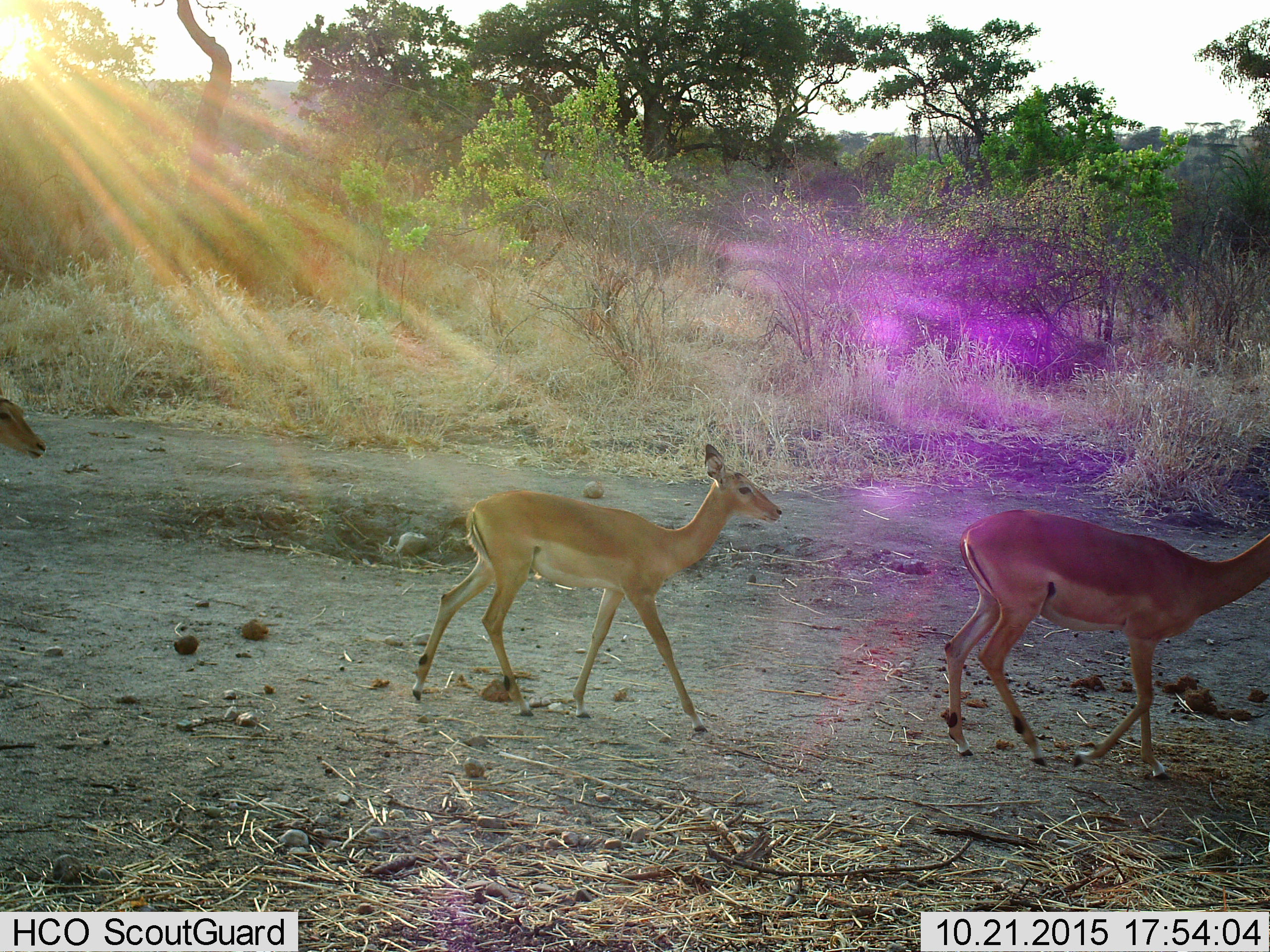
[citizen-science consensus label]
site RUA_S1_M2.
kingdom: Animalia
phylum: Chordata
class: Mammalia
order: Artiodactyla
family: Bovidae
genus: Aepyceros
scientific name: Aepyceros melampus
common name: impala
Impala (Aepyceros melampus), count 3. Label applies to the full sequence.